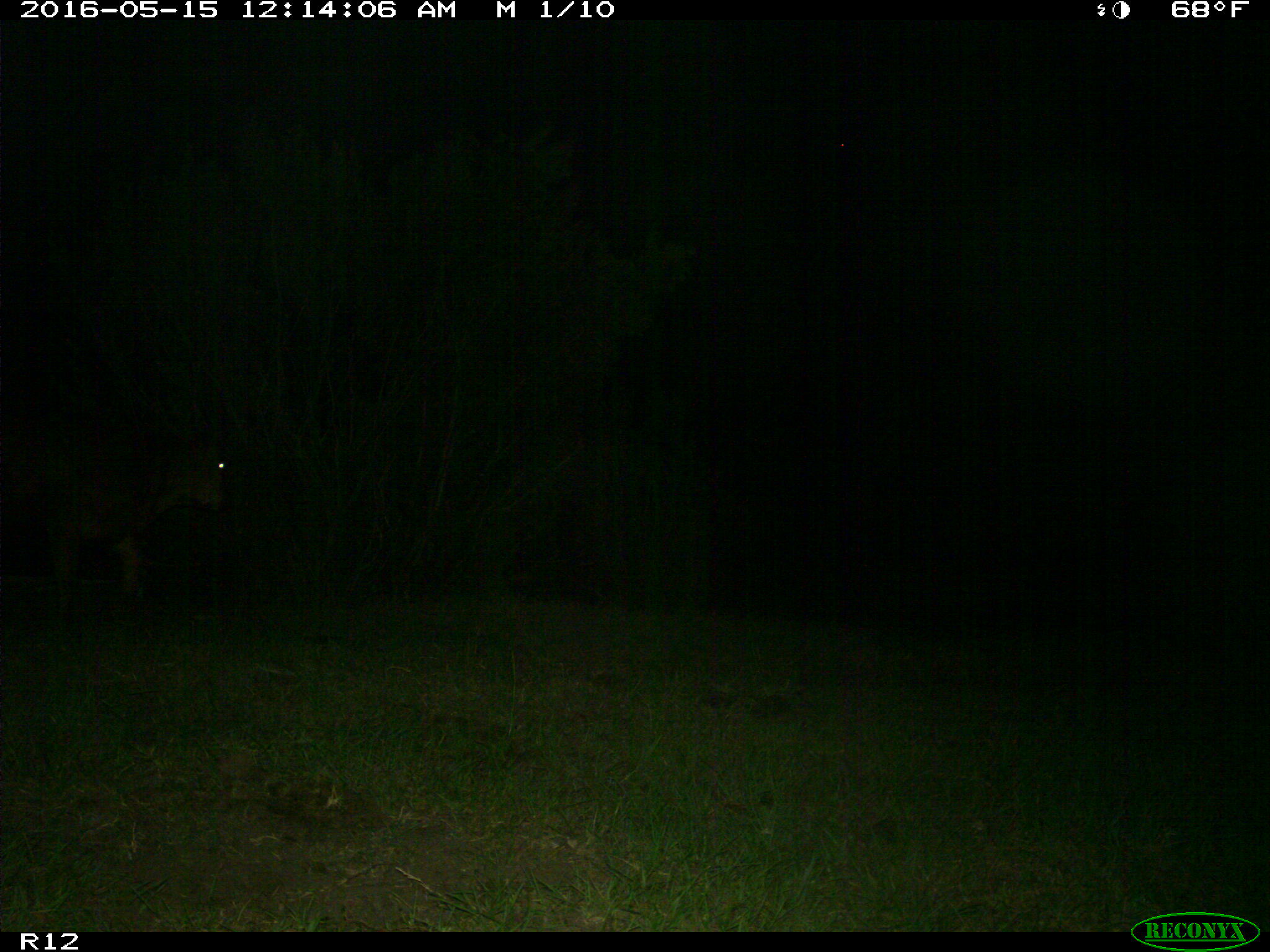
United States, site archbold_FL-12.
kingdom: Animalia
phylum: Chordata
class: Mammalia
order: Artiodactyla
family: Bovidae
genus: Bos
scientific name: Bos taurus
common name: domestic cow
Bos taurus (domestic cow).